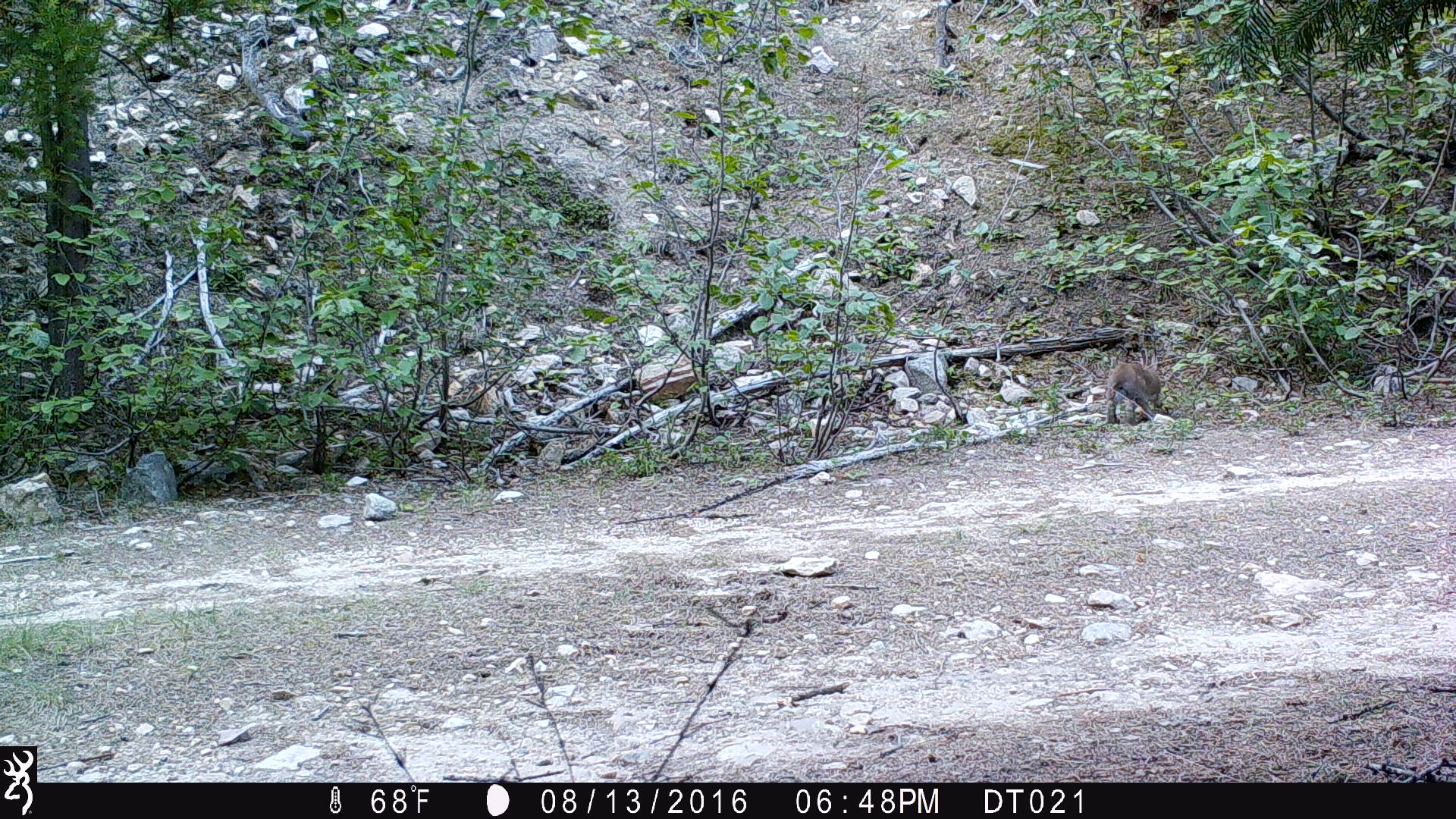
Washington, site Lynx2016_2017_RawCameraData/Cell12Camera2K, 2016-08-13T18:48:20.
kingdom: Animalia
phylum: Chordata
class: Mammalia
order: Lagomorpha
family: Leporidae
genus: Lepus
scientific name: Lepus americanus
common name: snowshoe hare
Lepus americanus (snowshoe hare). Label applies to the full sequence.